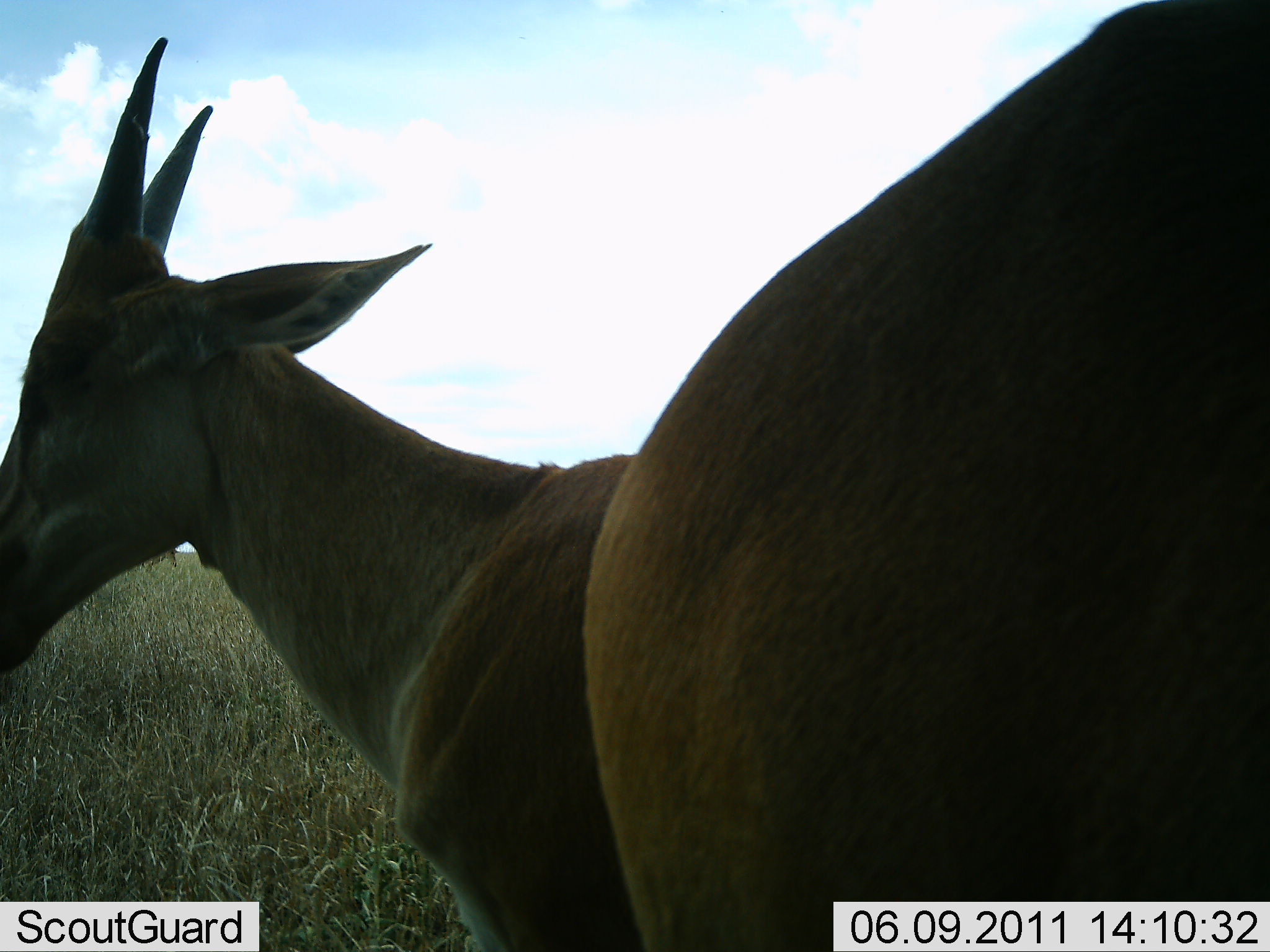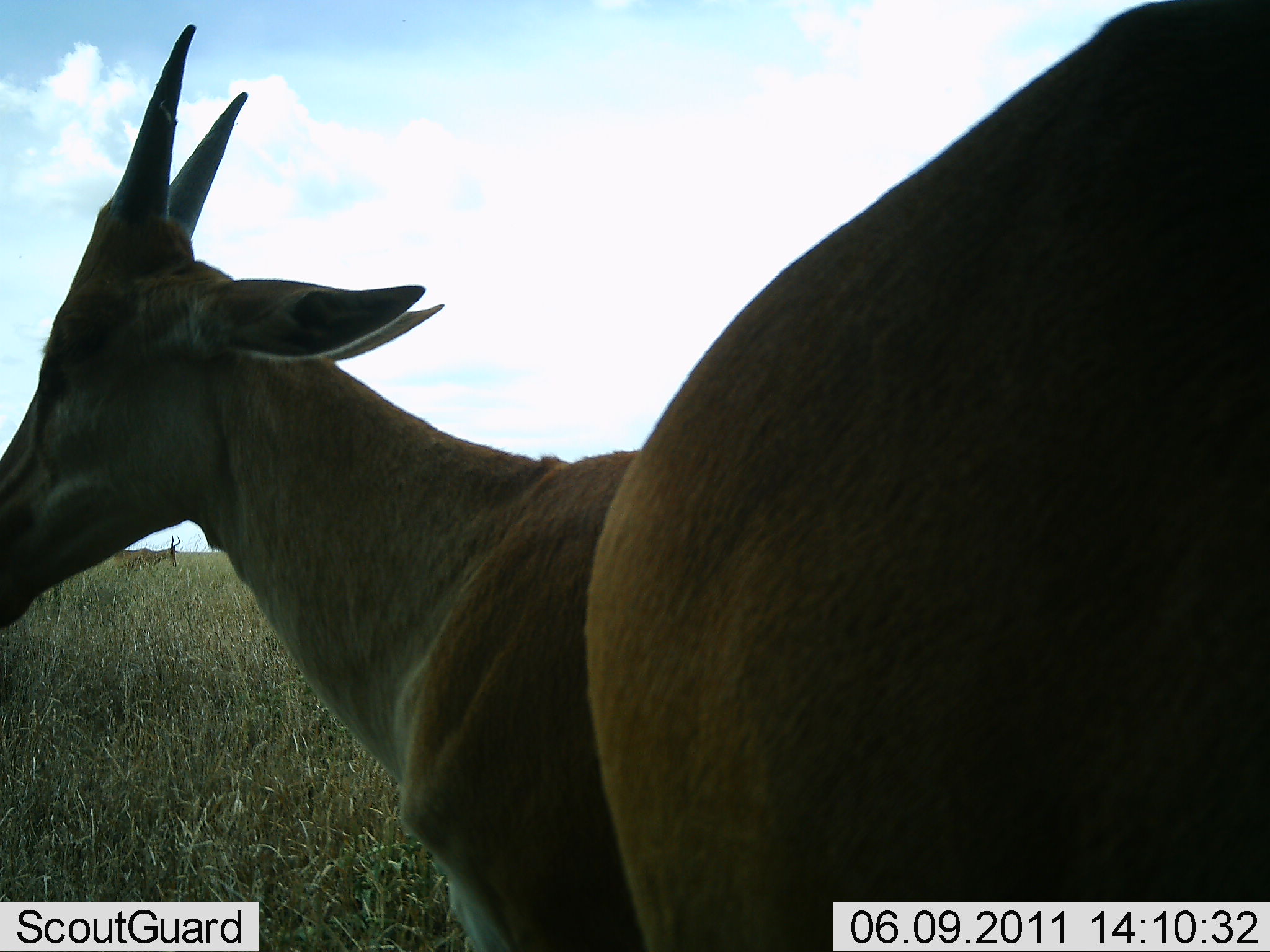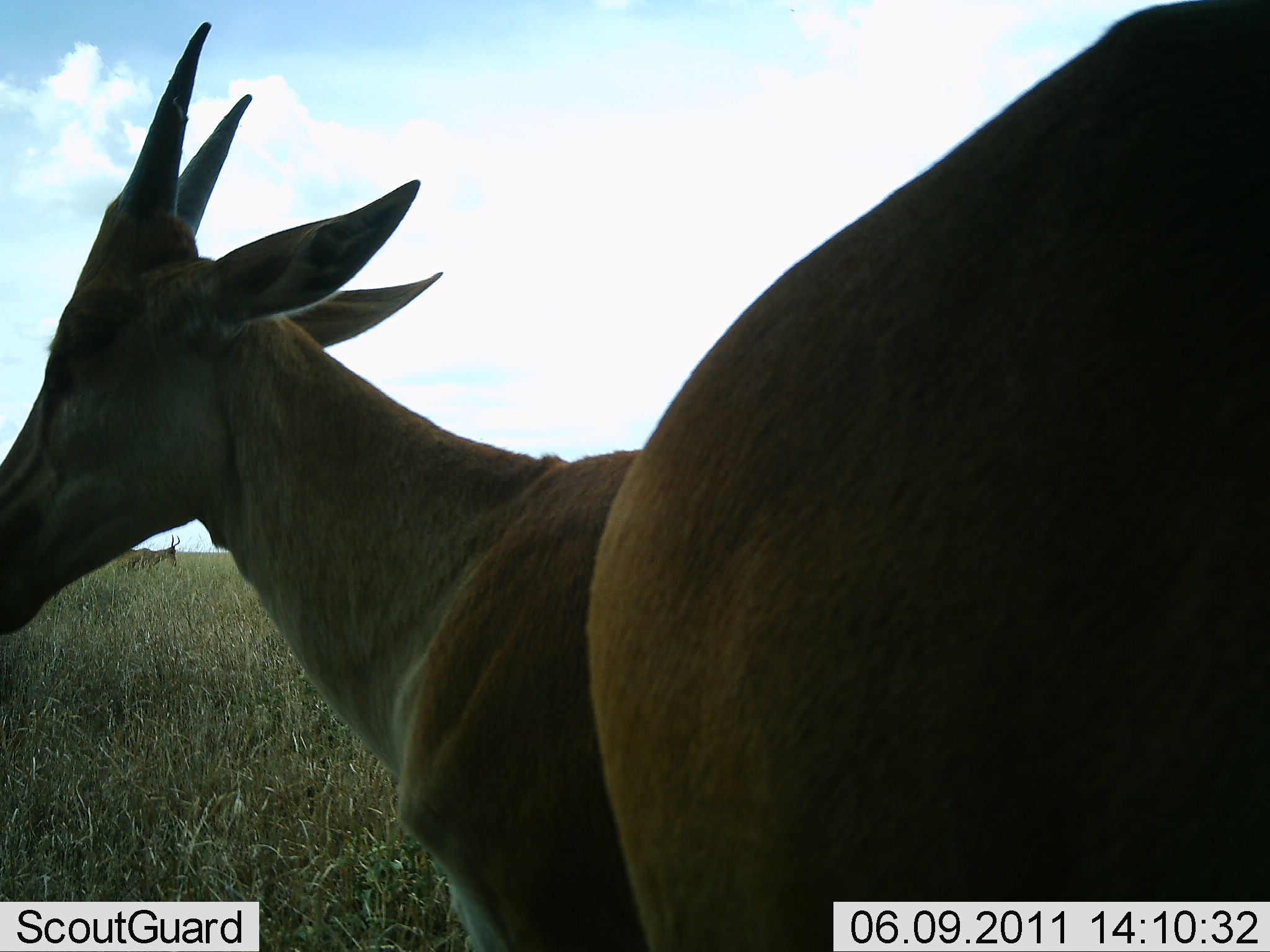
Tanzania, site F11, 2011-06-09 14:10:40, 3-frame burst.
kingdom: Animalia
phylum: Chordata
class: Mammalia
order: Artiodactyla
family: Bovidae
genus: Tragelaphus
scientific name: Tragelaphus oryx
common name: eland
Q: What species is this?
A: Eland (Tragelaphus oryx).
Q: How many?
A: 1.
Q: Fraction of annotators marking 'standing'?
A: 100%.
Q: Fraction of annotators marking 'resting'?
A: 0%.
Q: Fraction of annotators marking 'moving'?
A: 0%.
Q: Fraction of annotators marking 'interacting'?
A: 0%.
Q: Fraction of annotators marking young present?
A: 0%.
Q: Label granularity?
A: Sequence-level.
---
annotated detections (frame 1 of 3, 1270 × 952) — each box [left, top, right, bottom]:
animal: [584, 0, 1269, 950]; [2, 33, 633, 952]; [135, 542, 183, 572]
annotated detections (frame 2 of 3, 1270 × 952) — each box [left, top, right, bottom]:
animal: [580, 0, 1268, 950]; [1, 20, 642, 925]; [103, 537, 190, 579]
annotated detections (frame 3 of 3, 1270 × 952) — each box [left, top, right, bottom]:
animal: [583, 0, 1269, 949]; [0, 24, 641, 950]; [108, 539, 184, 576]